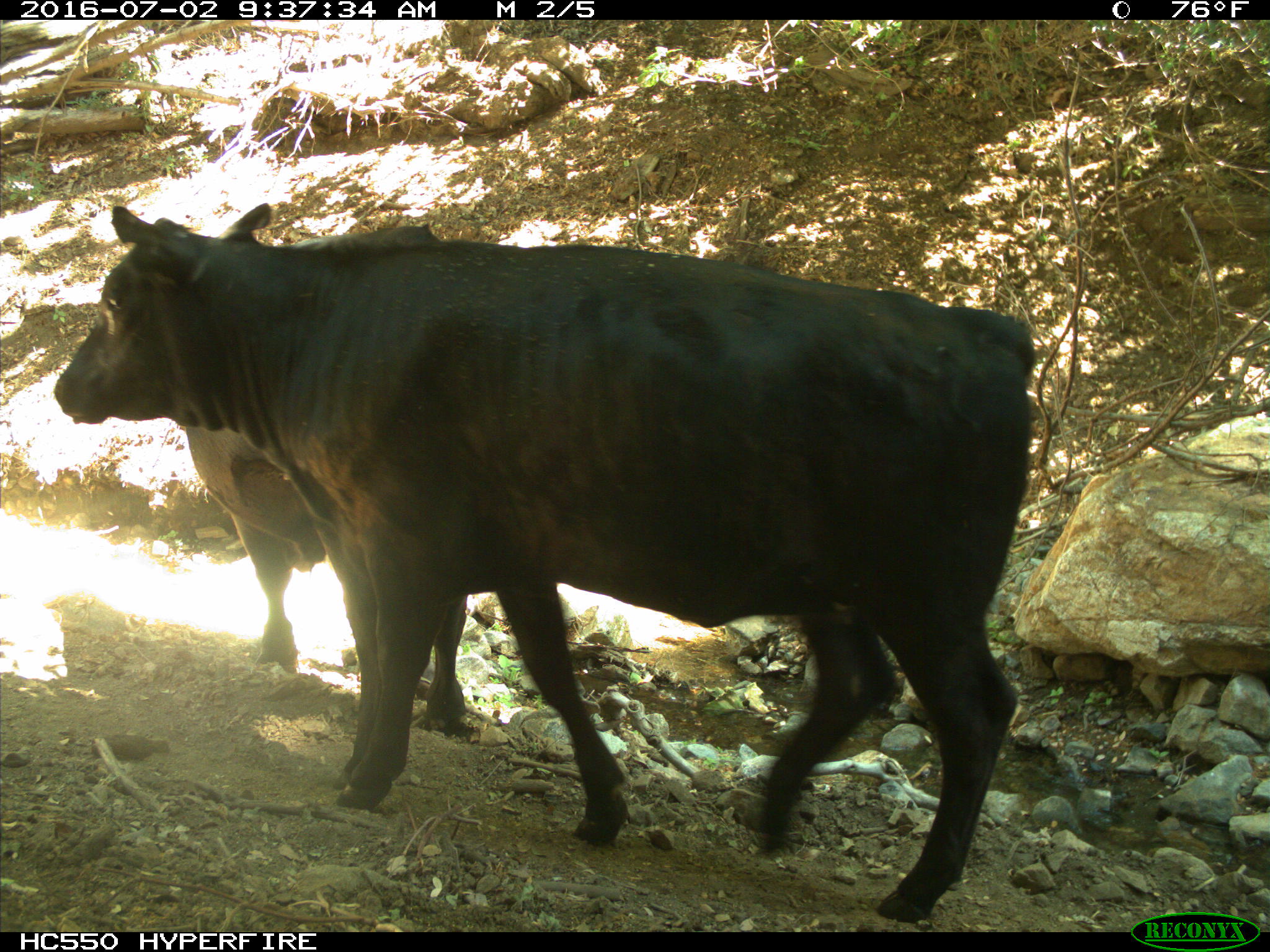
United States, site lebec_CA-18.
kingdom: Animalia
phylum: Chordata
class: Mammalia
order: Artiodactyla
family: Bovidae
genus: Bos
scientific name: Bos taurus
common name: domestic cow